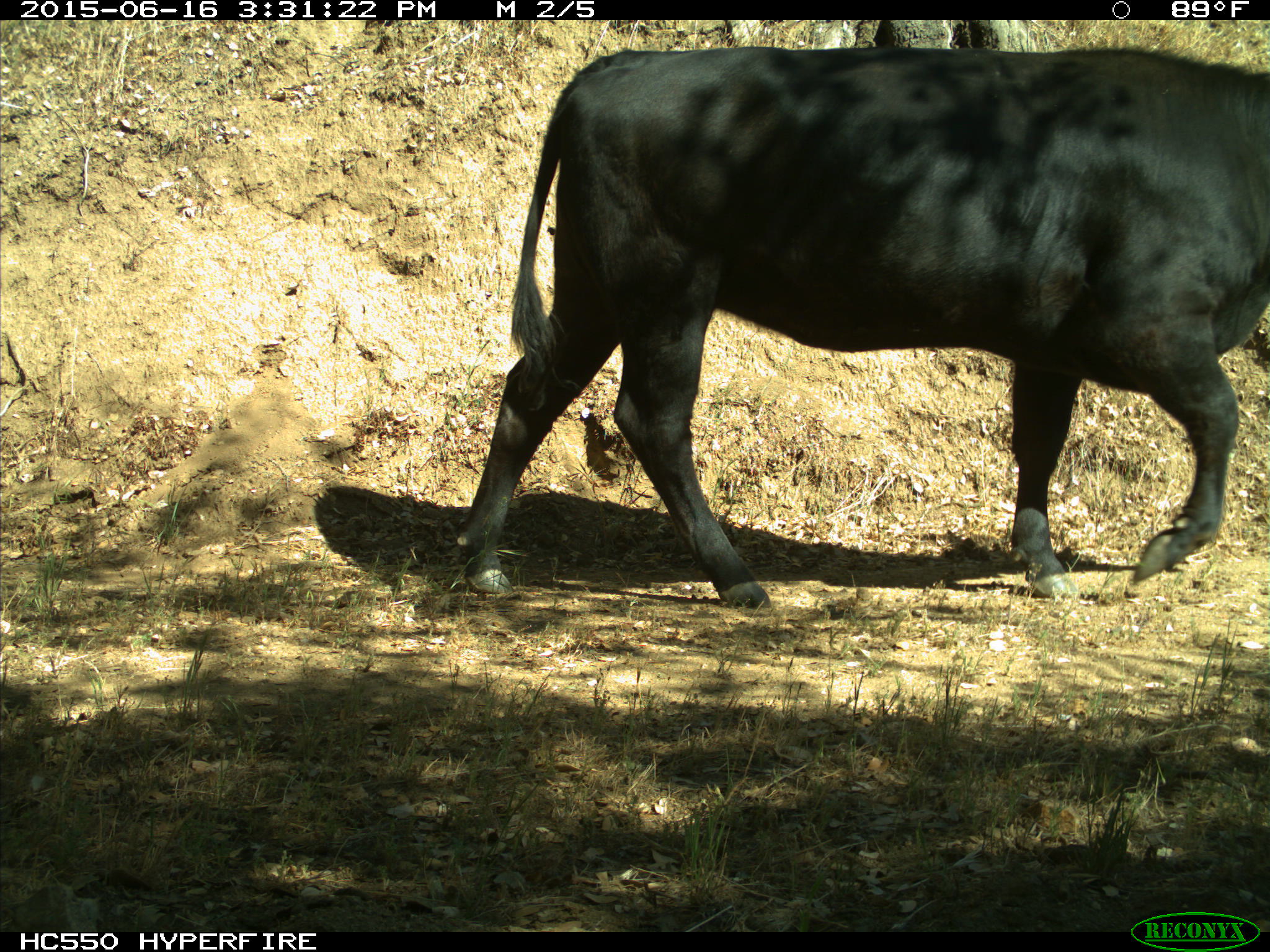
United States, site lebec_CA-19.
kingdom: Animalia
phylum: Chordata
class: Mammalia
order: Artiodactyla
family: Bovidae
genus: Bos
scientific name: Bos taurus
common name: domestic cow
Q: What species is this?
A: Bos taurus (domestic cow).